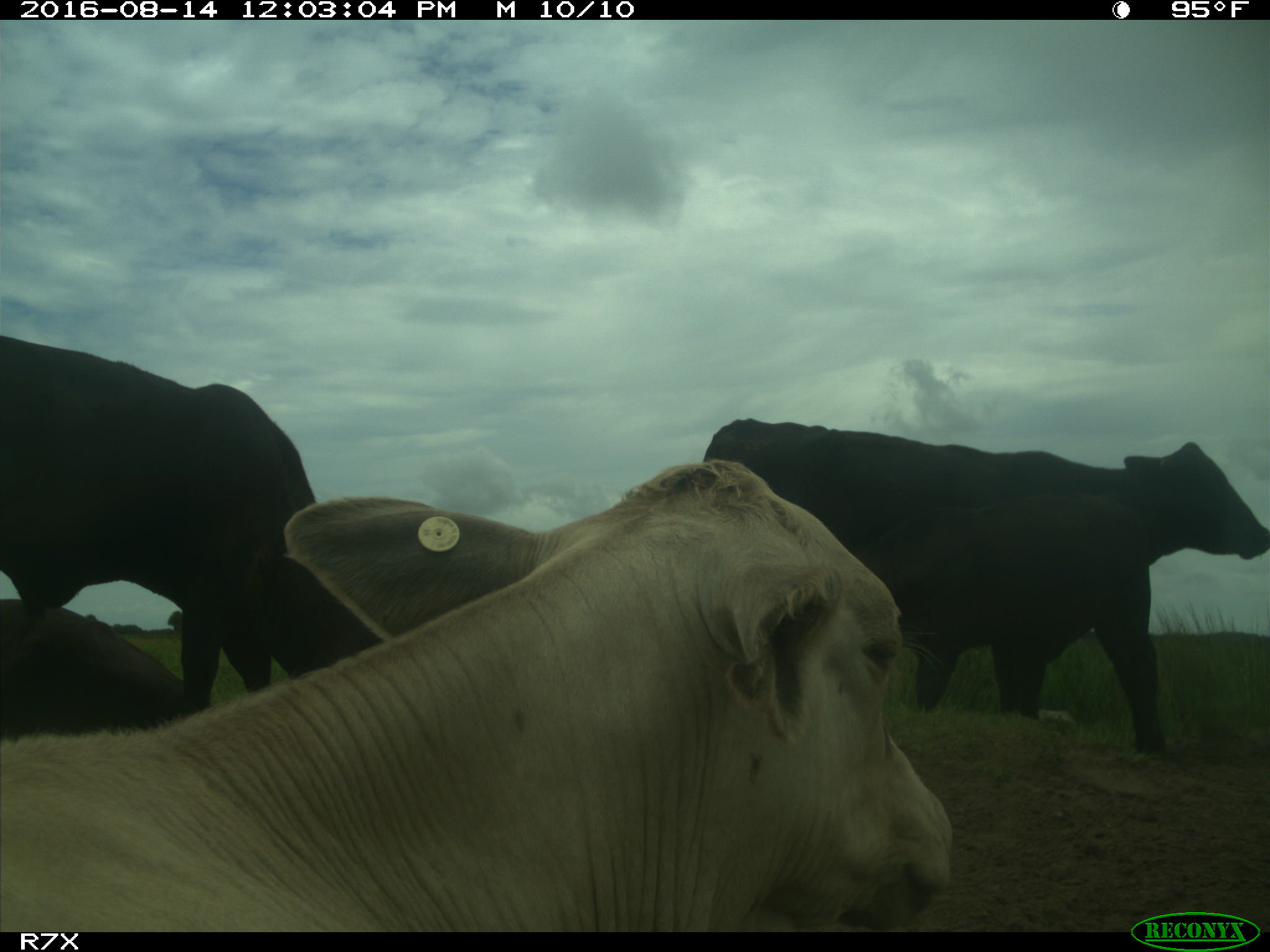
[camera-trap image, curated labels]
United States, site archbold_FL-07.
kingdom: Animalia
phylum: Chordata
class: Mammalia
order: Artiodactyla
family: Bovidae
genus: Bos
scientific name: Bos taurus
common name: domestic cow